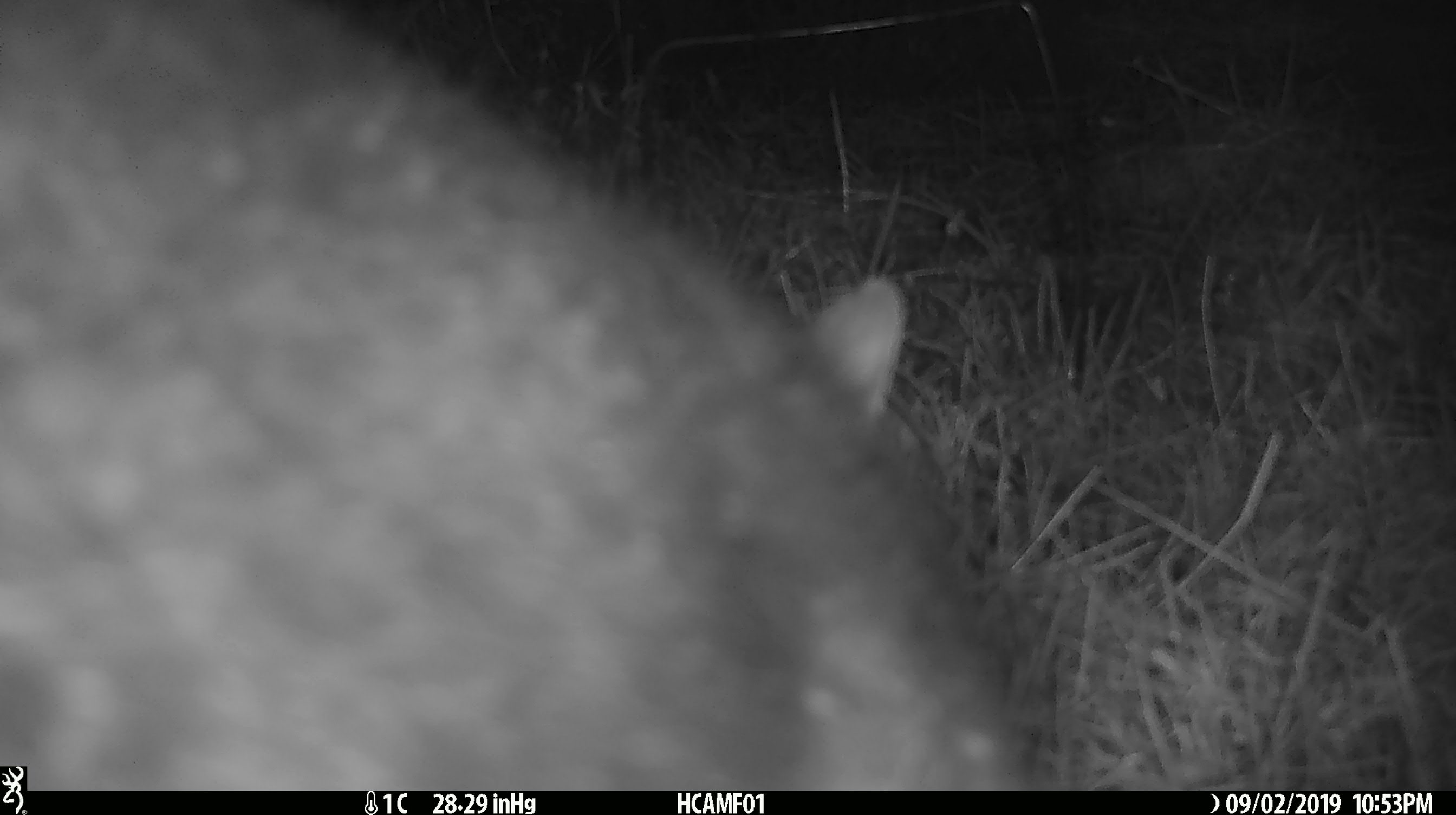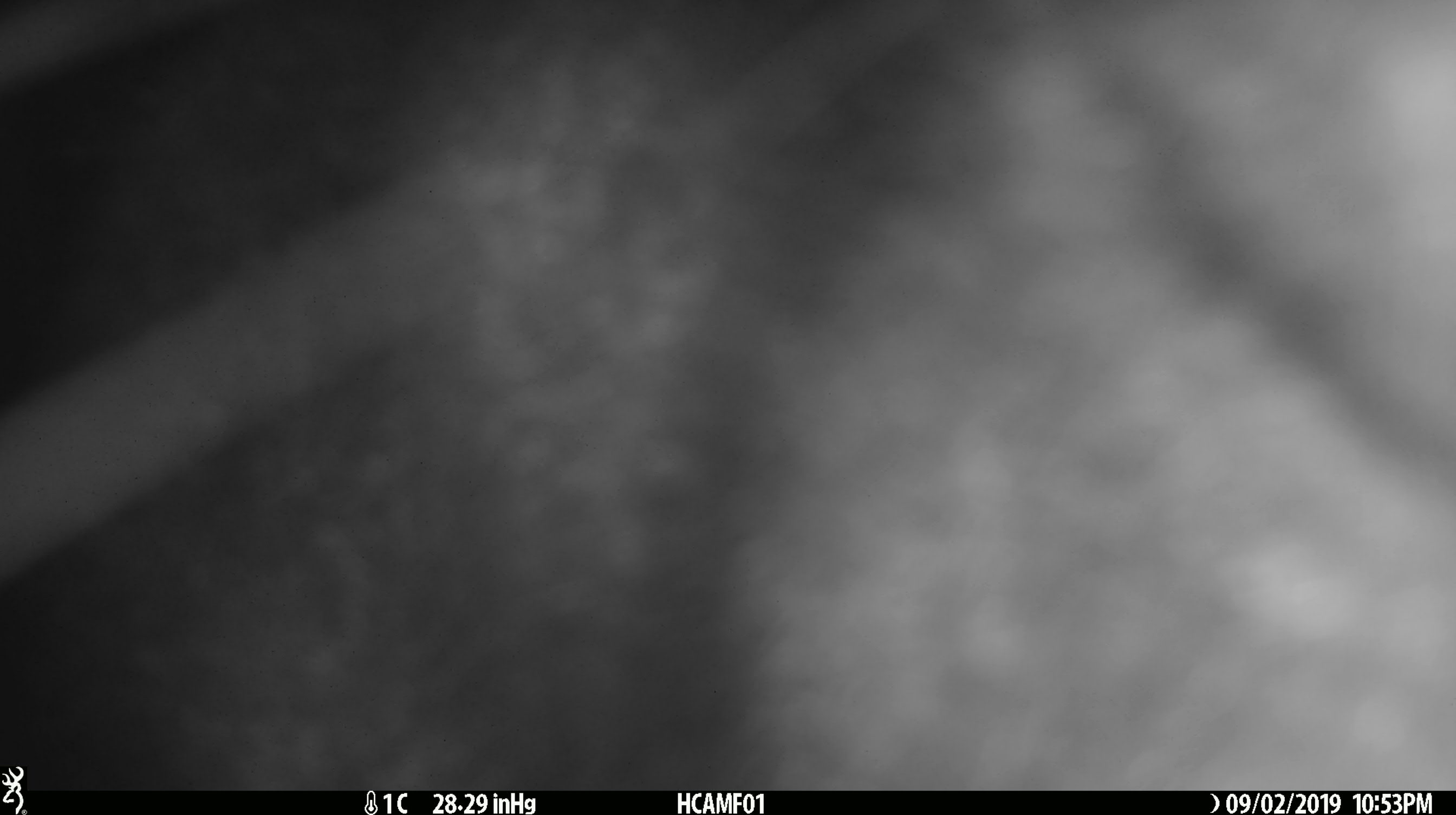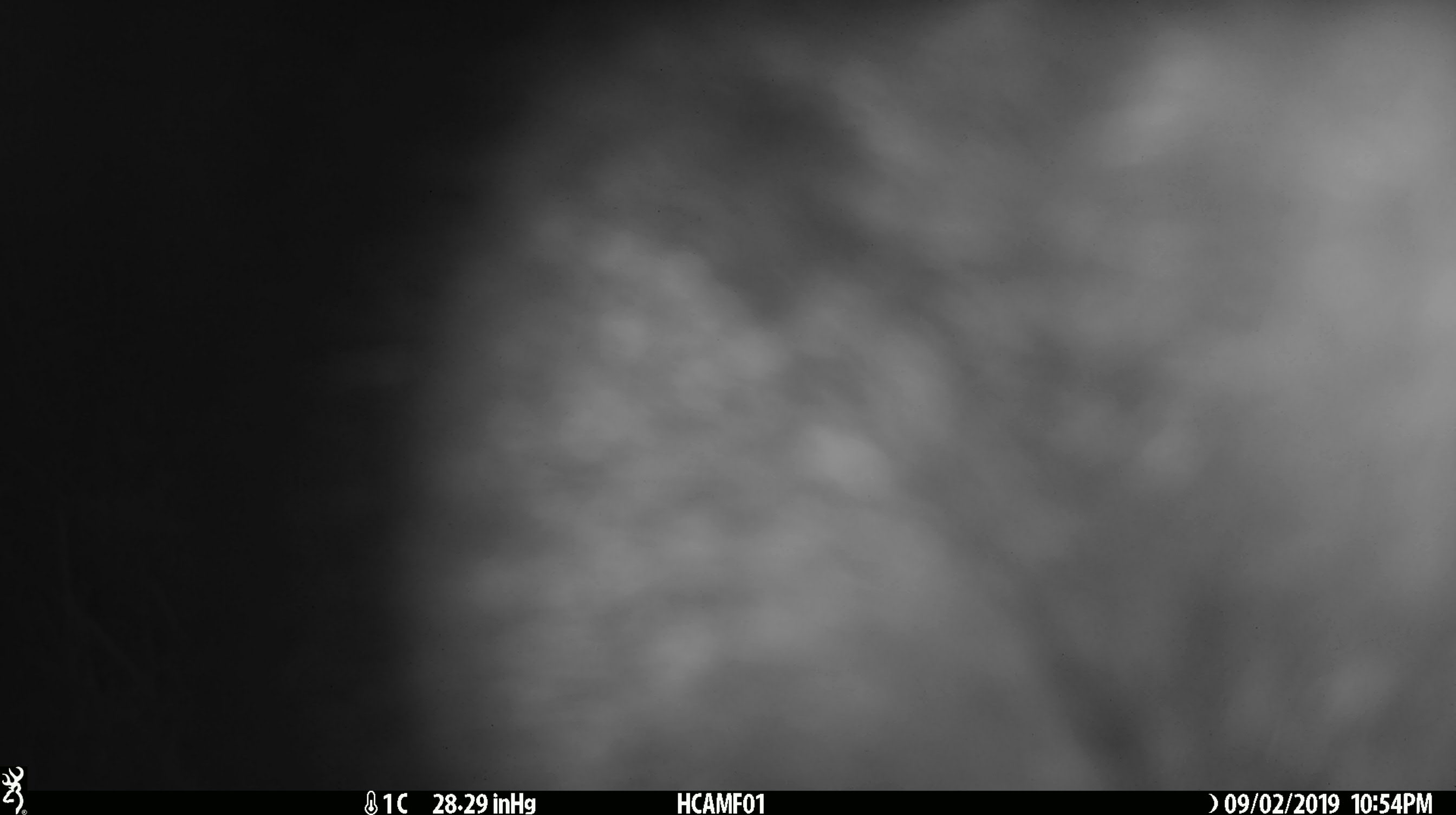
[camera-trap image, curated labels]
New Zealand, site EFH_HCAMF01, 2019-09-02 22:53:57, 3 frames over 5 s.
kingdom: Animalia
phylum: Chordata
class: Mammalia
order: Diprotodontia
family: Phalangeridae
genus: Trichosurus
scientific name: Trichosurus vulpecula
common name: common brushtail possum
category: possum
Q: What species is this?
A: Possum (common brushtail possum) (Trichosurus vulpecula).